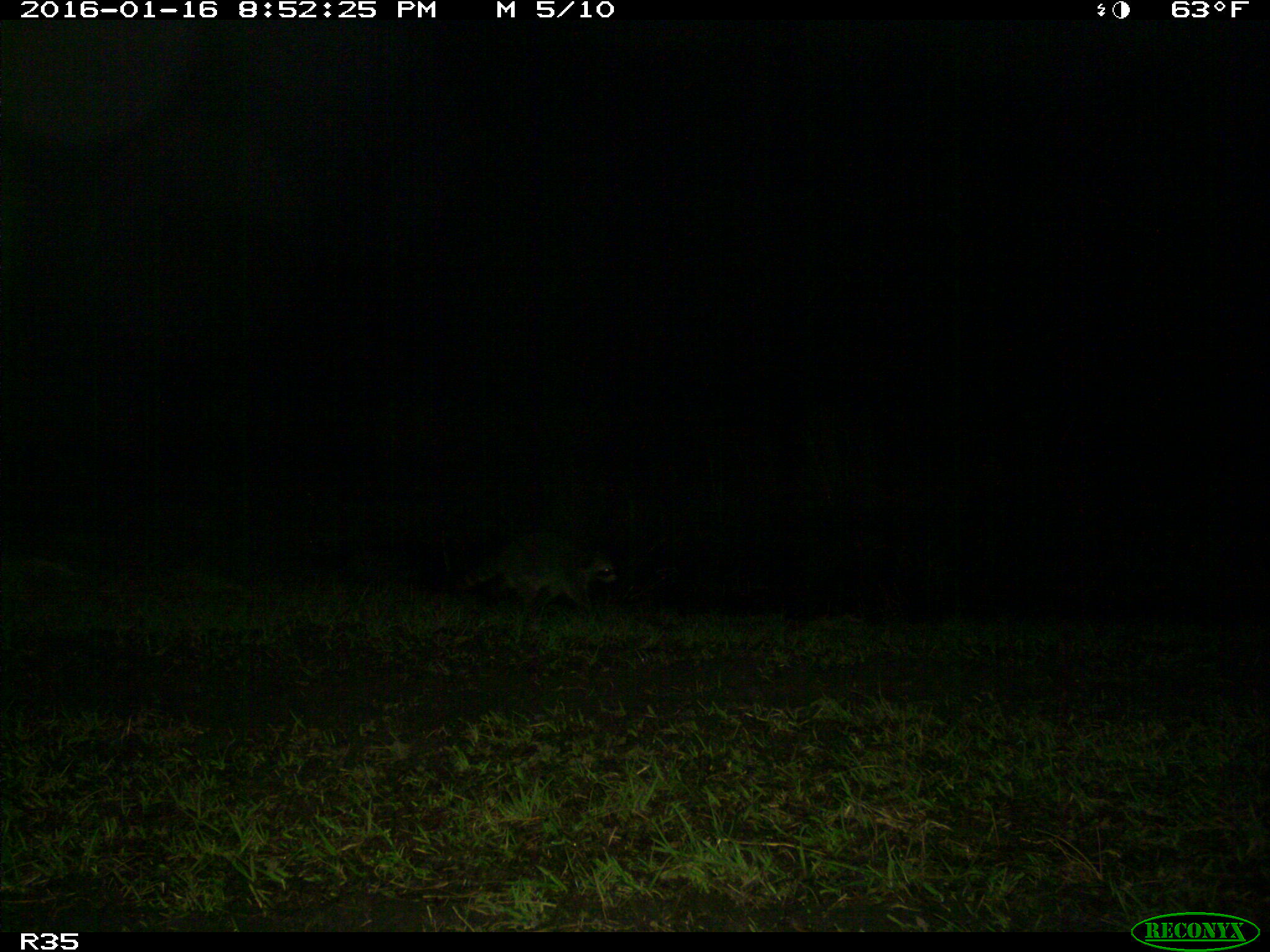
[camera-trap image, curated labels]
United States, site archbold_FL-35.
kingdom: Animalia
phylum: Chordata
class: Mammalia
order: Carnivora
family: Procyonidae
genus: Procyon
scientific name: Procyon lotor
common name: common raccoon